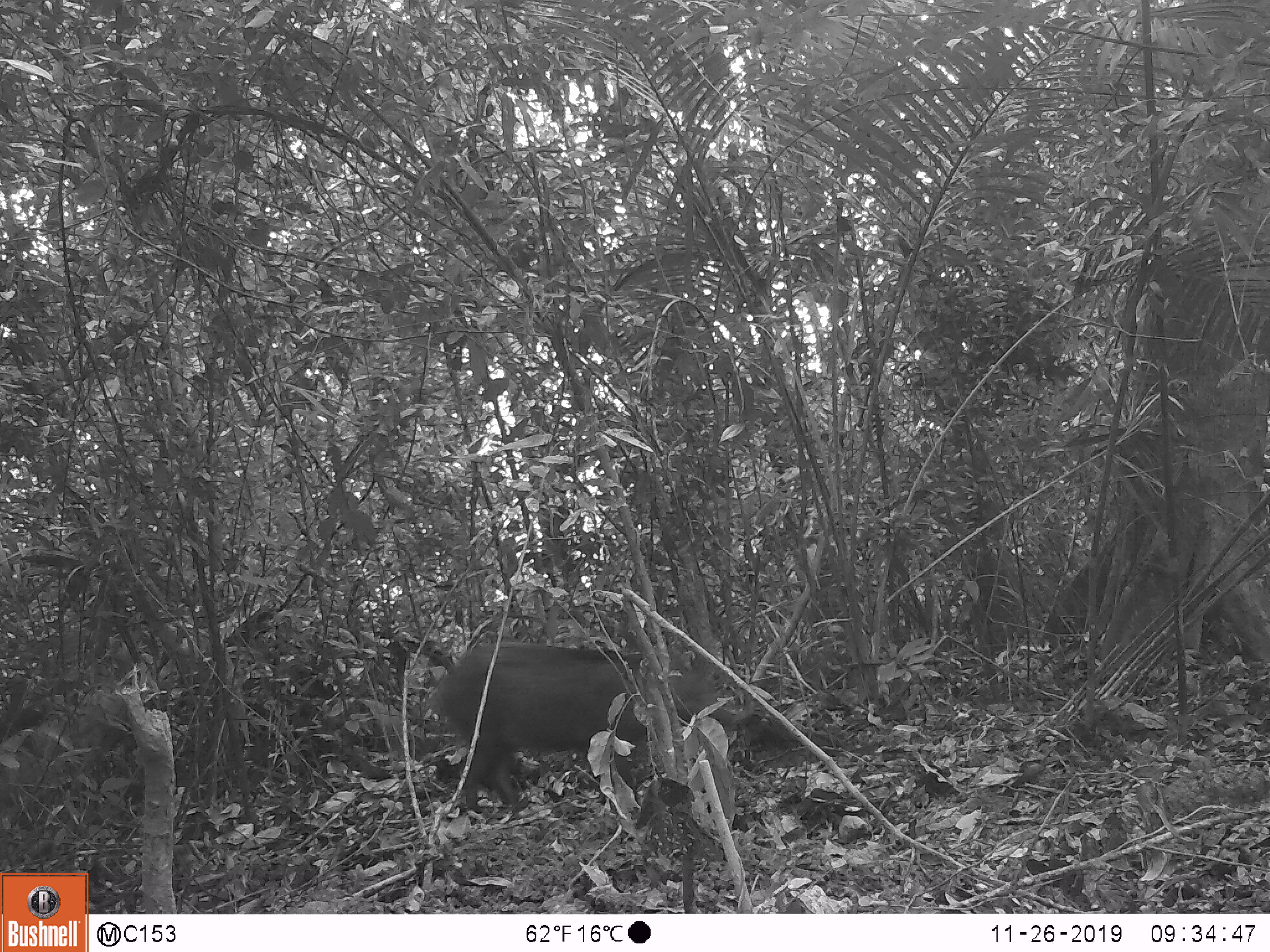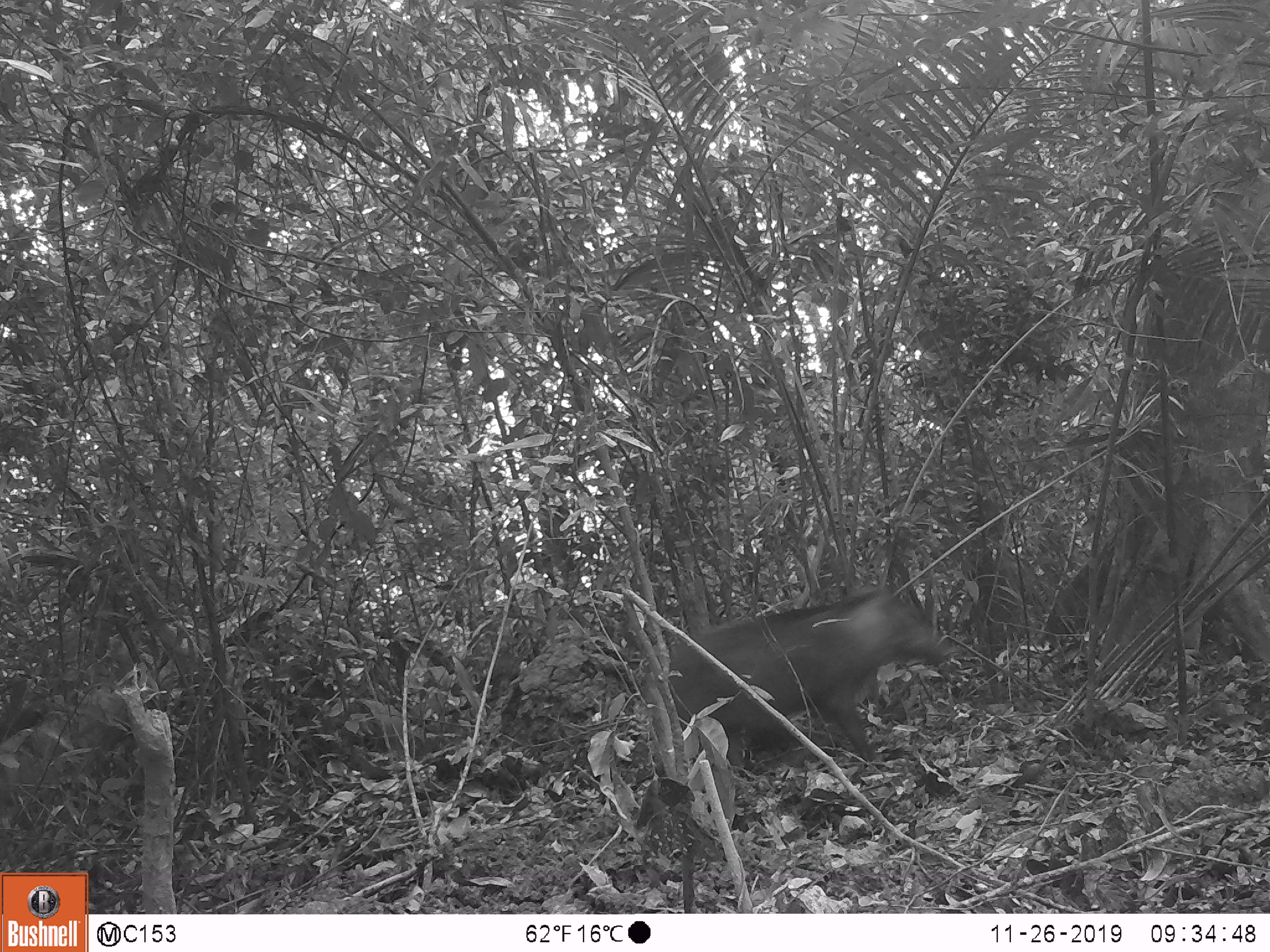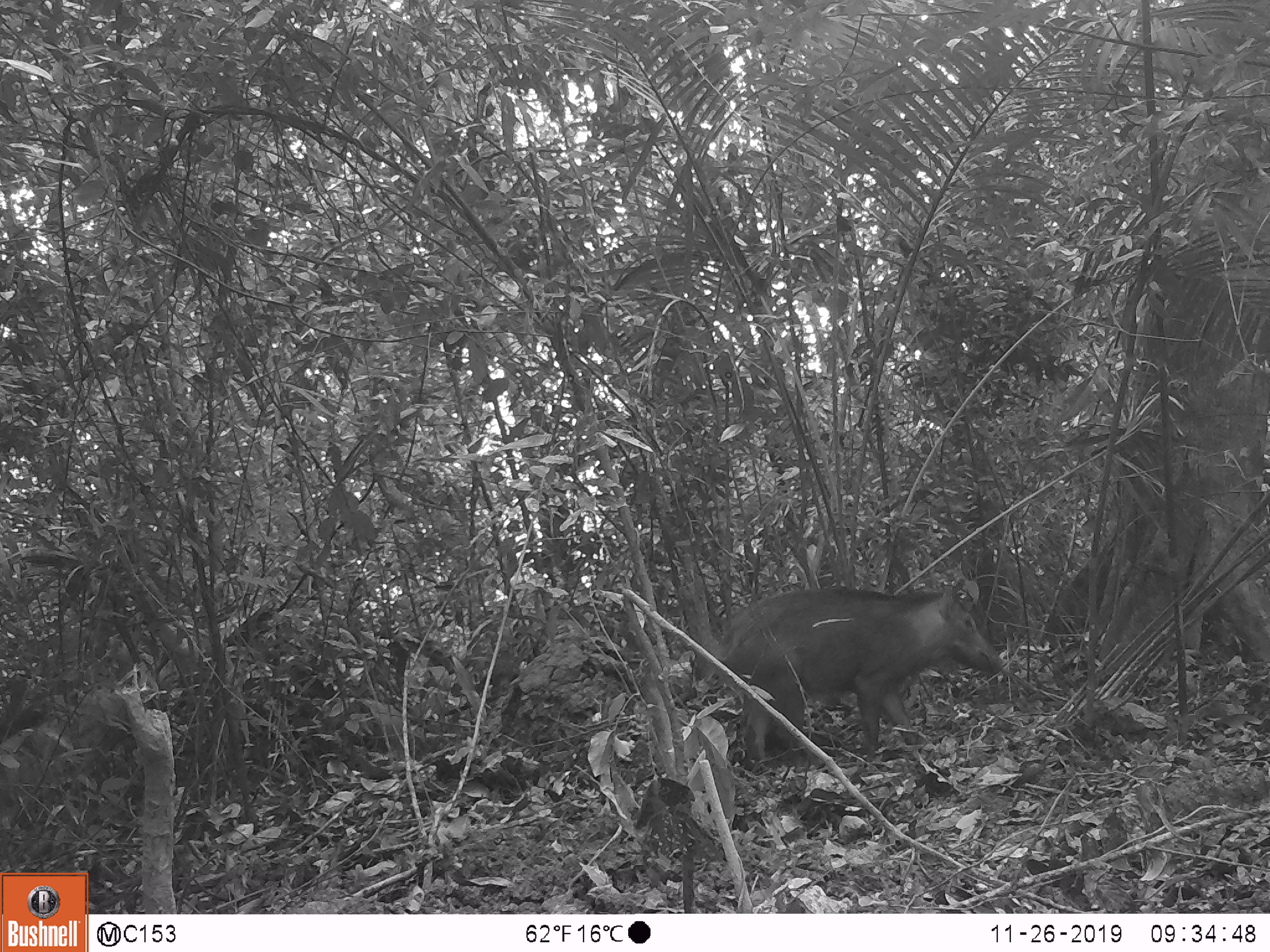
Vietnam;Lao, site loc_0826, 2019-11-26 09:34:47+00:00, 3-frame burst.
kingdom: Animalia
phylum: Chordata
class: Mammalia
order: Artiodactyla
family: Suidae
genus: Sus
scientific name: Sus scrofa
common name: eurasian wild pig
Eurasian wild pig (Sus scrofa). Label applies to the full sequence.